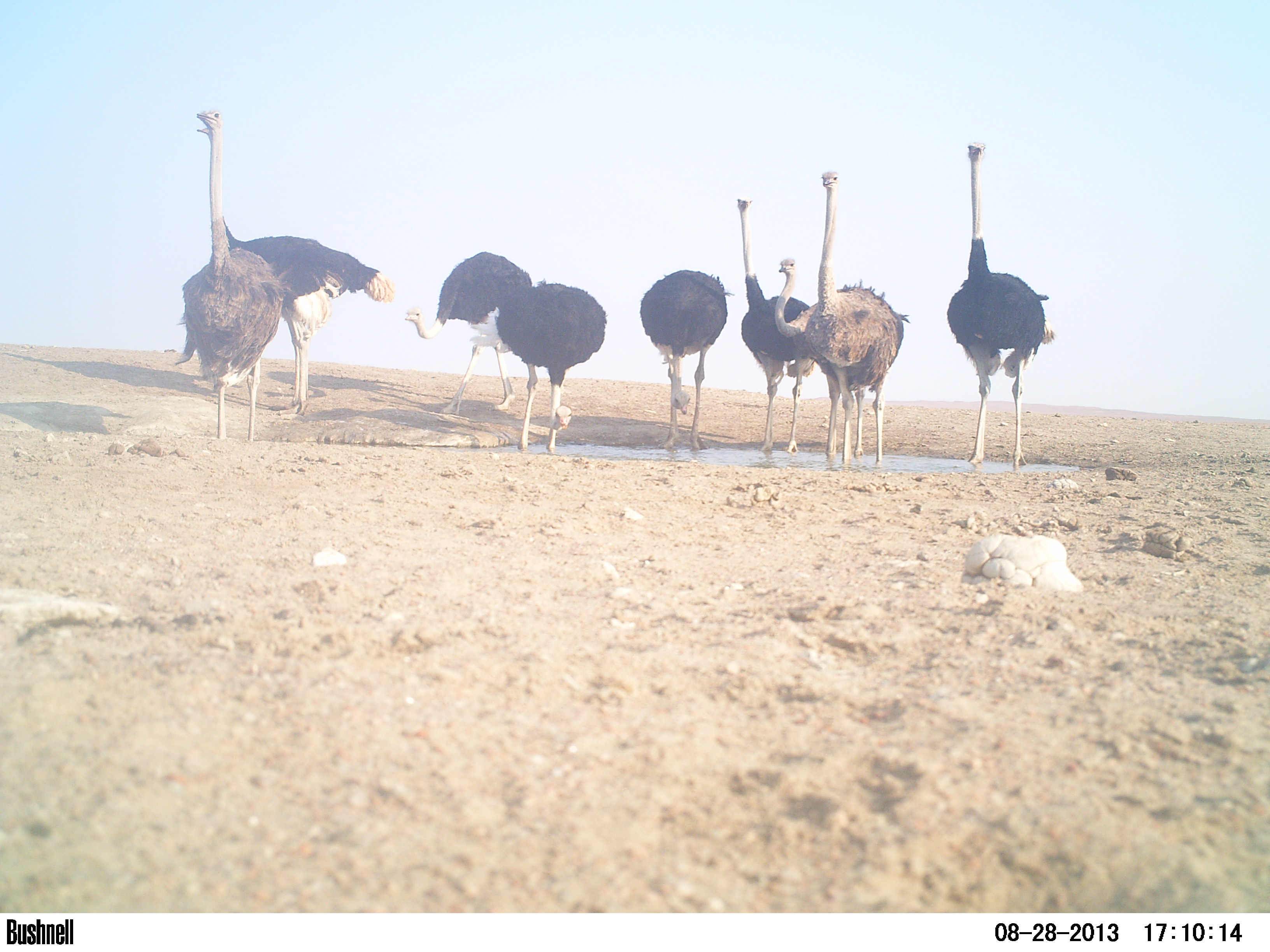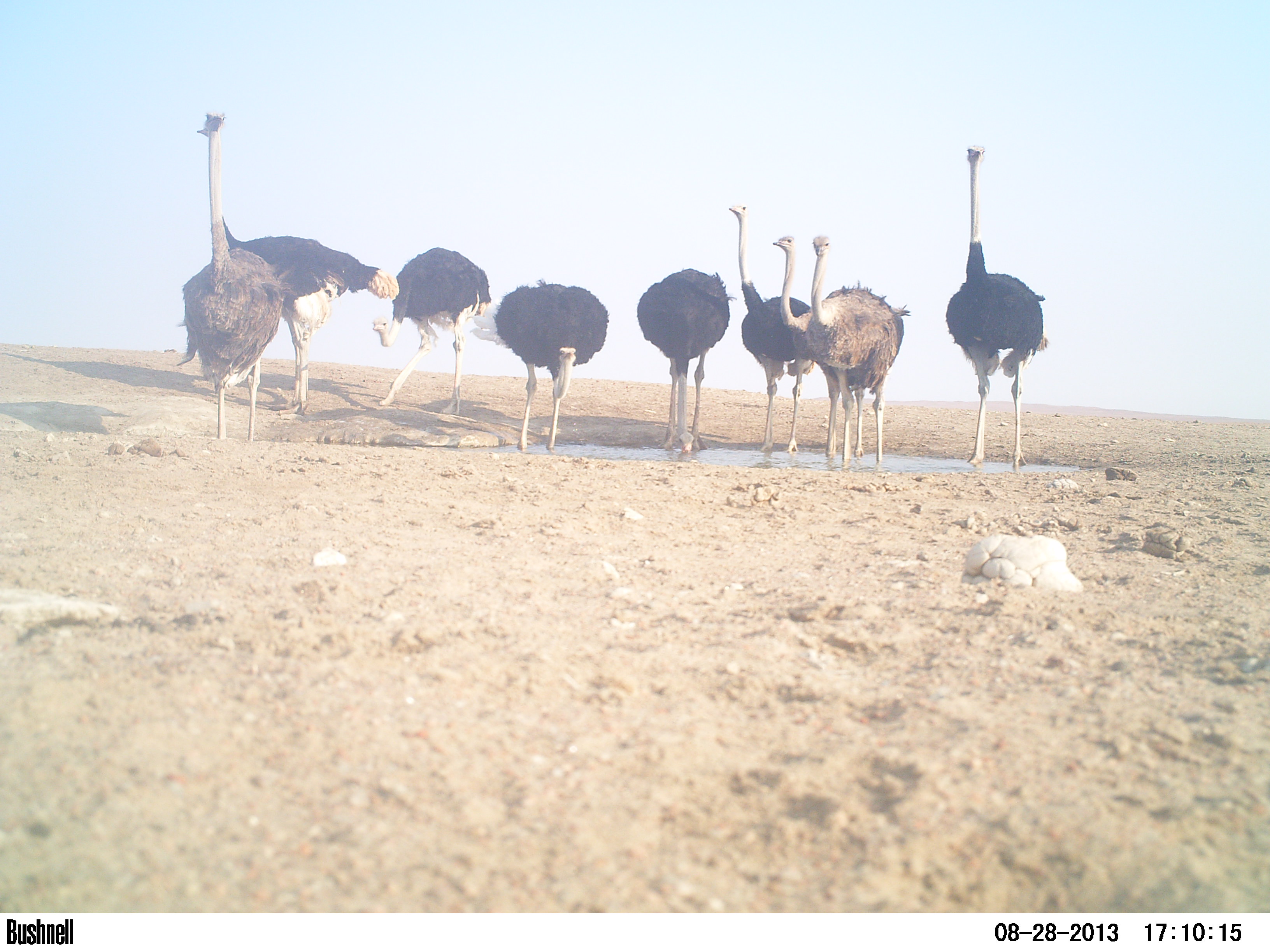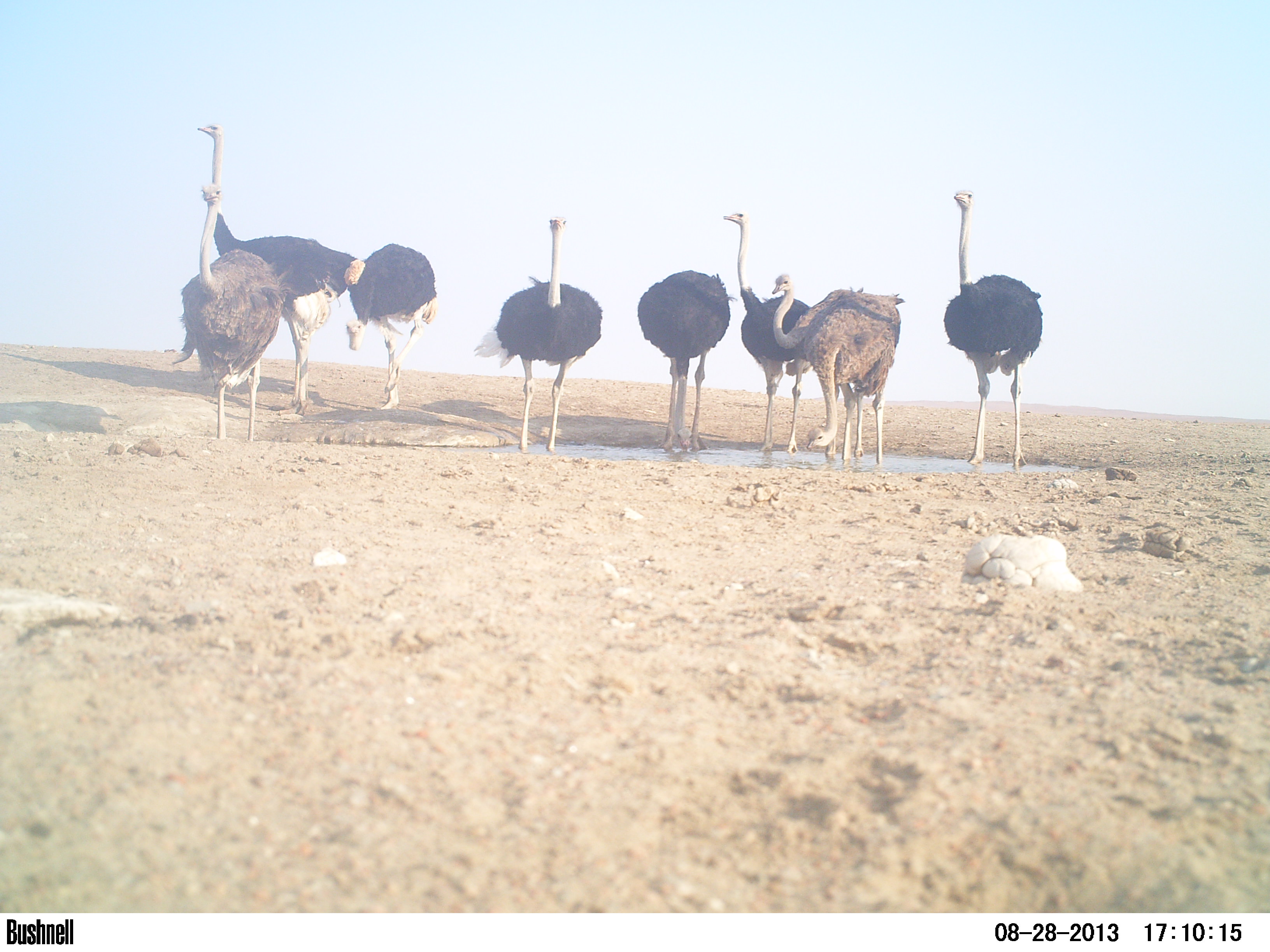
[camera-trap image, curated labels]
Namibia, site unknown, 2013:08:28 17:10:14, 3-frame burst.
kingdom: Animalia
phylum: Chordata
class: Aves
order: Struthioniformes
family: Struthionidae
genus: Struthio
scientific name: Struthio camelus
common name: common ostrich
Struthio camelus (common ostrich).